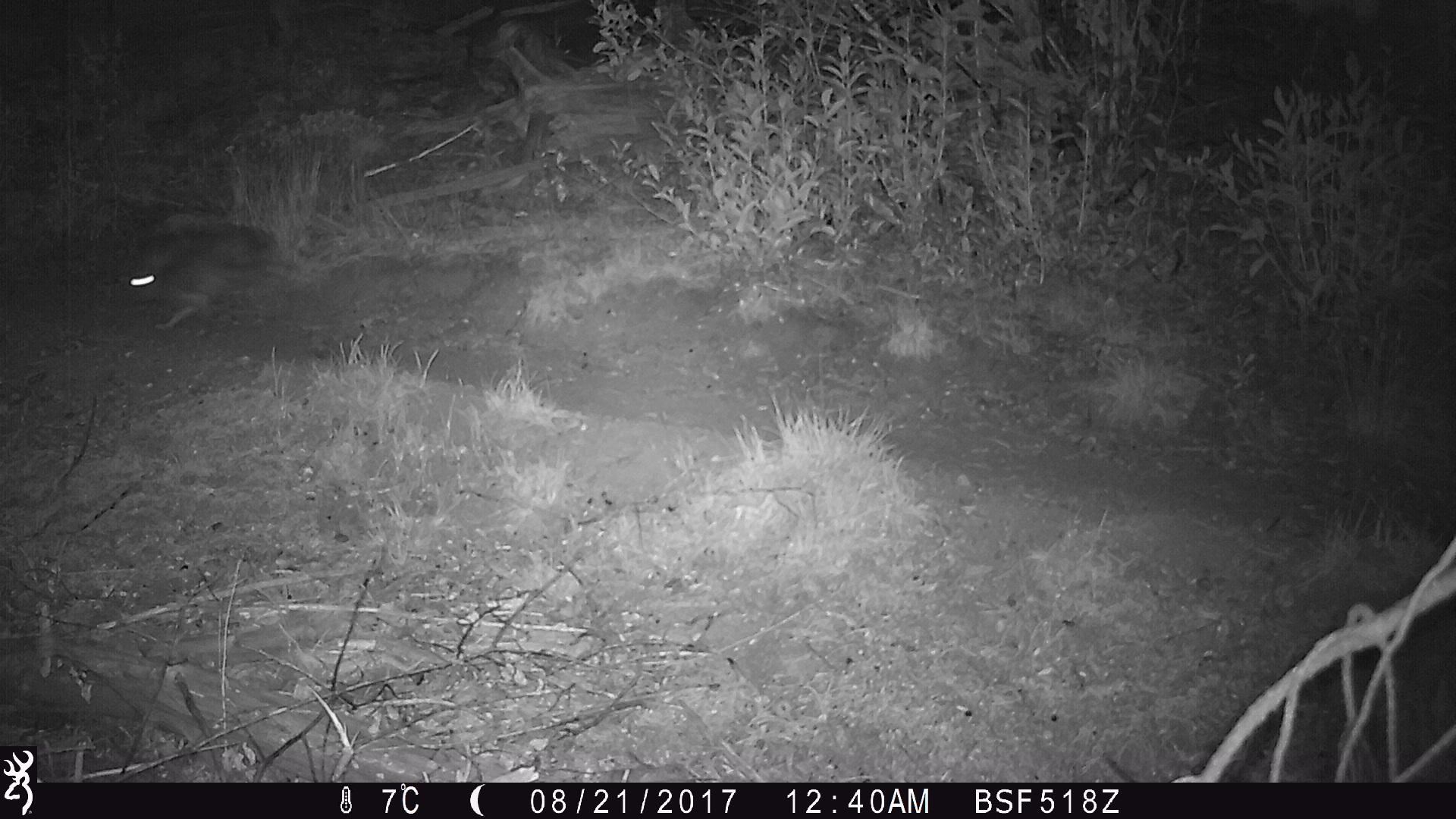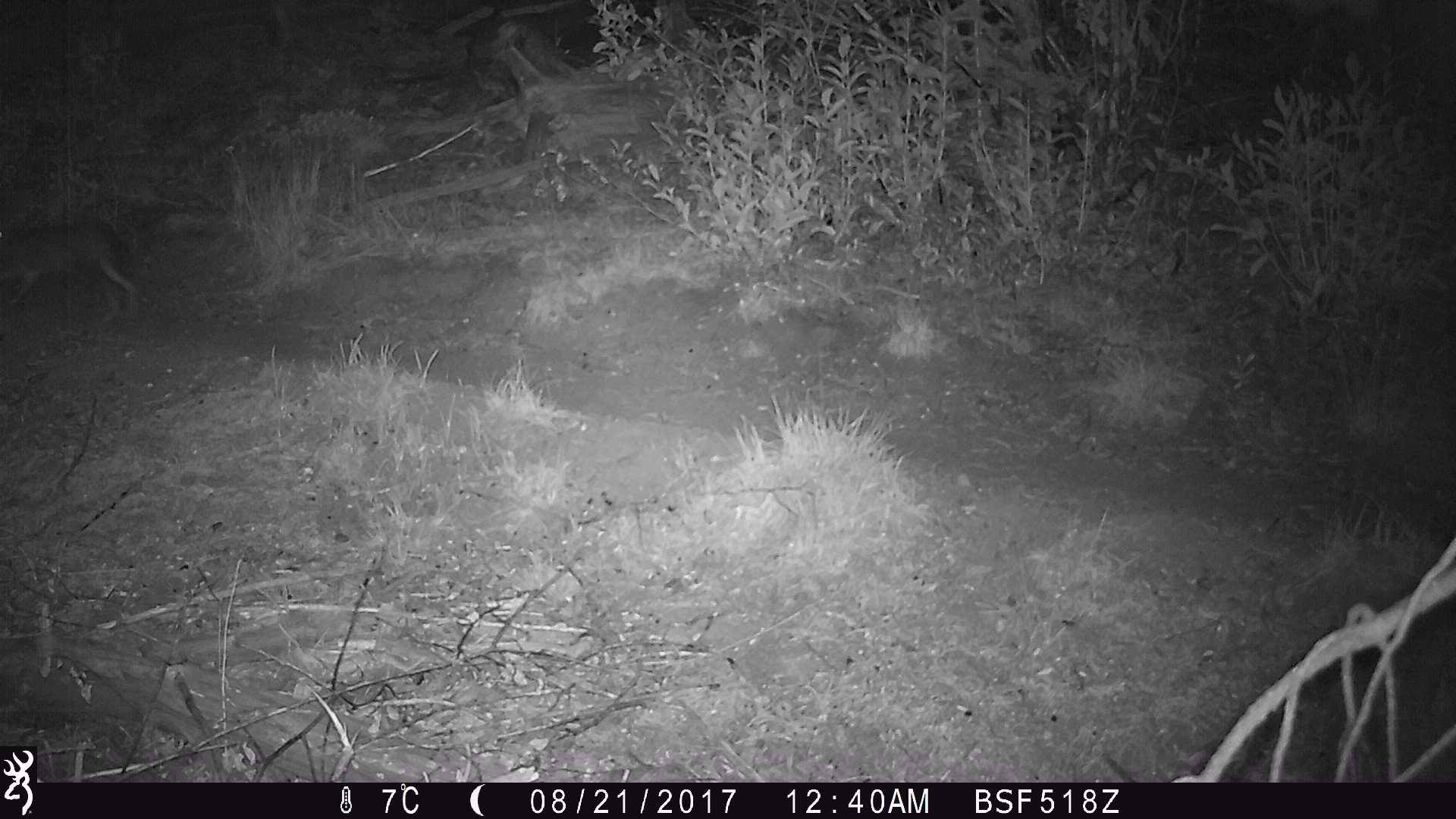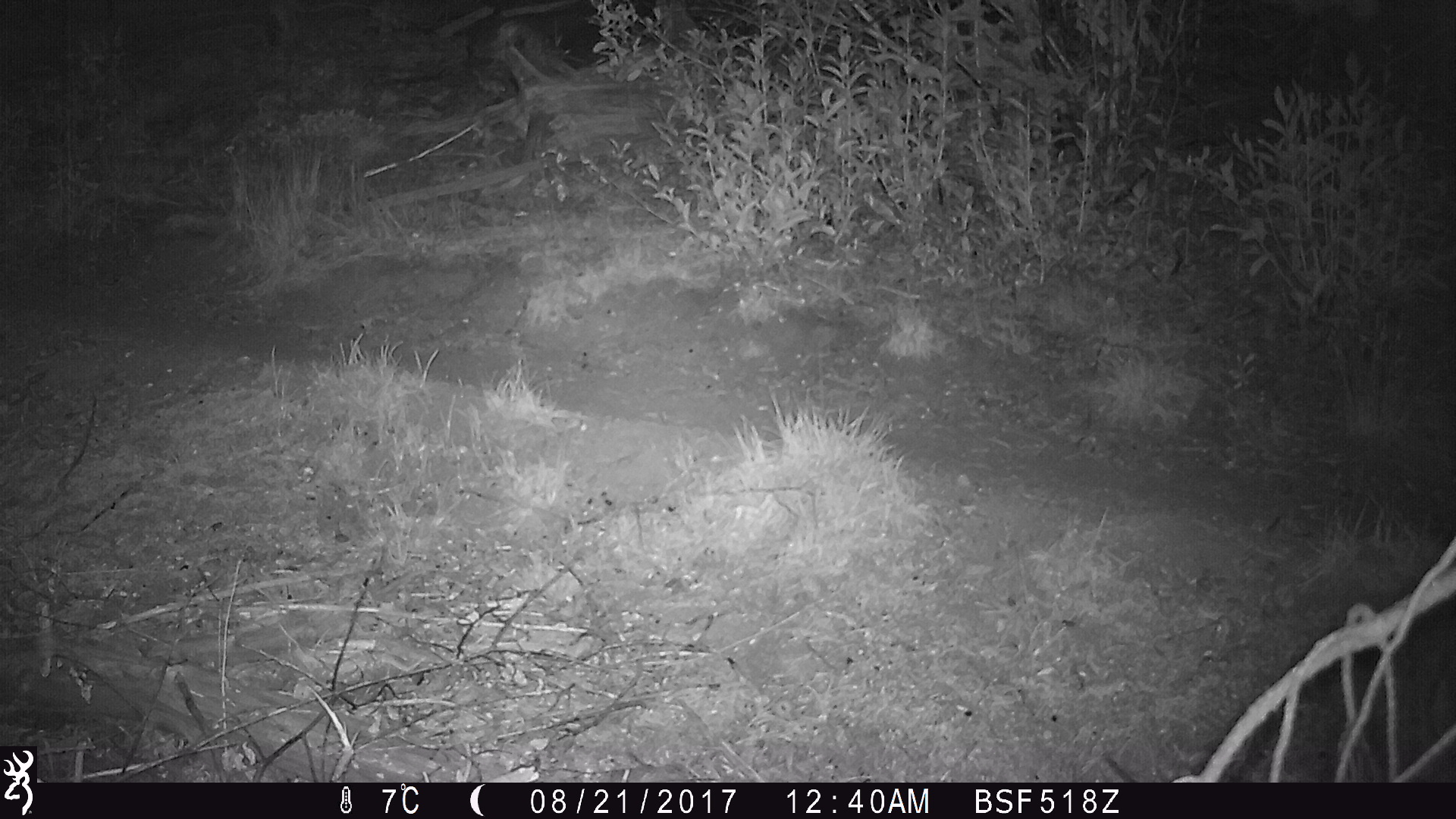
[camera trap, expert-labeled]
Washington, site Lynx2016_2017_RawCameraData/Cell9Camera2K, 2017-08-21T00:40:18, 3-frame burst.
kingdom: Animalia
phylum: Chordata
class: Mammalia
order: Lagomorpha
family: Leporidae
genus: Lepus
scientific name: Lepus americanus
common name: snowshoe hare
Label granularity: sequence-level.